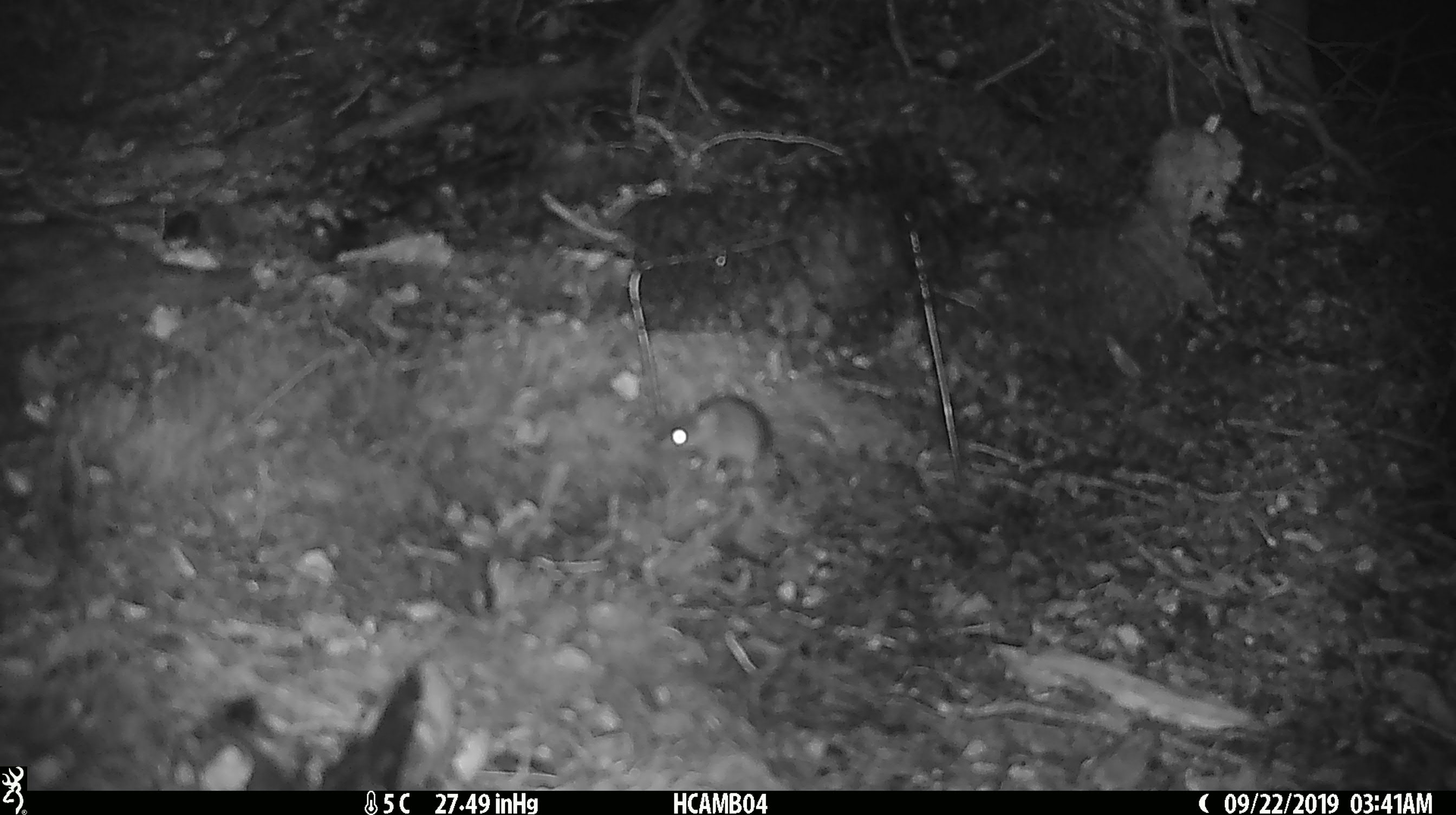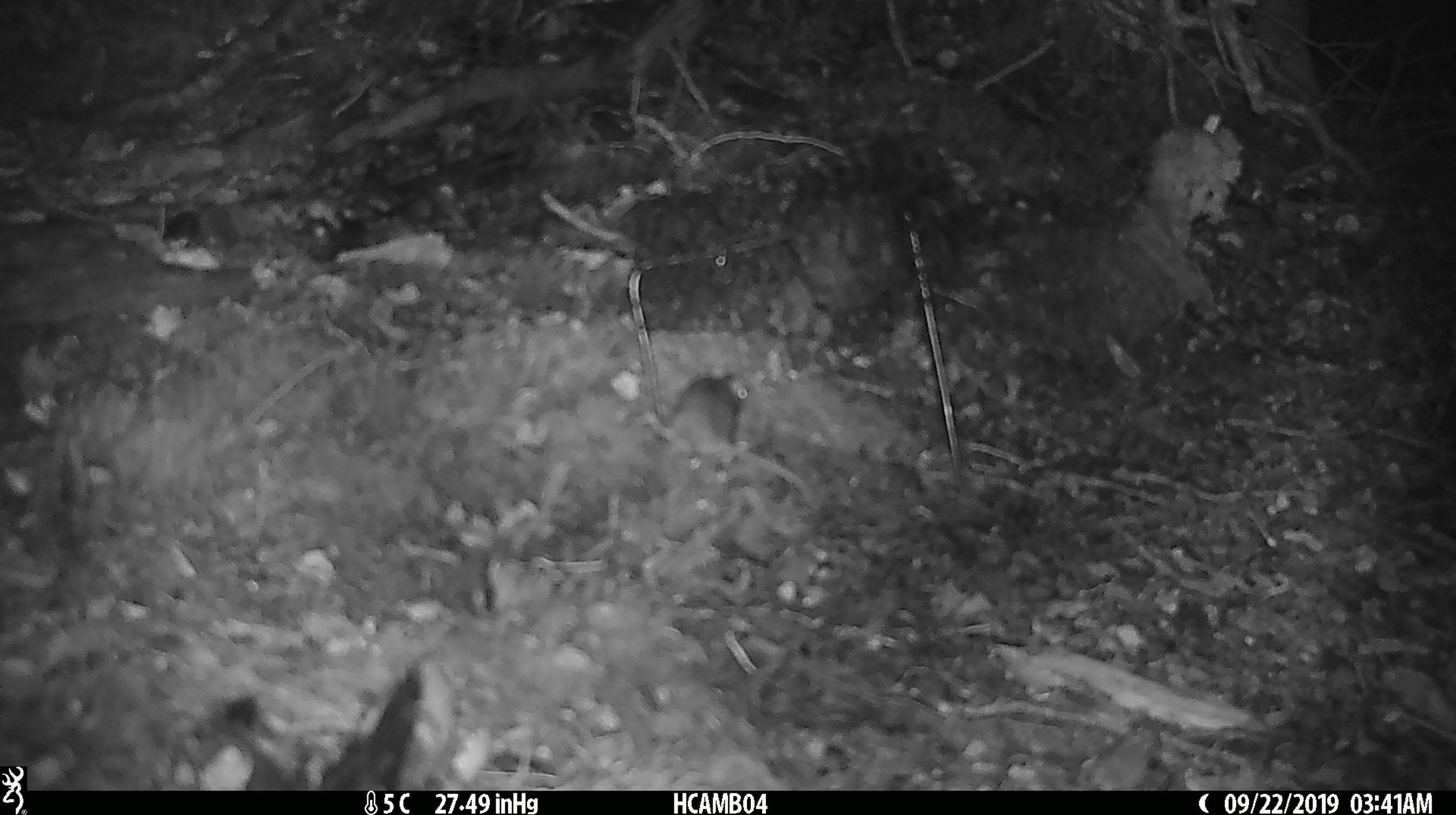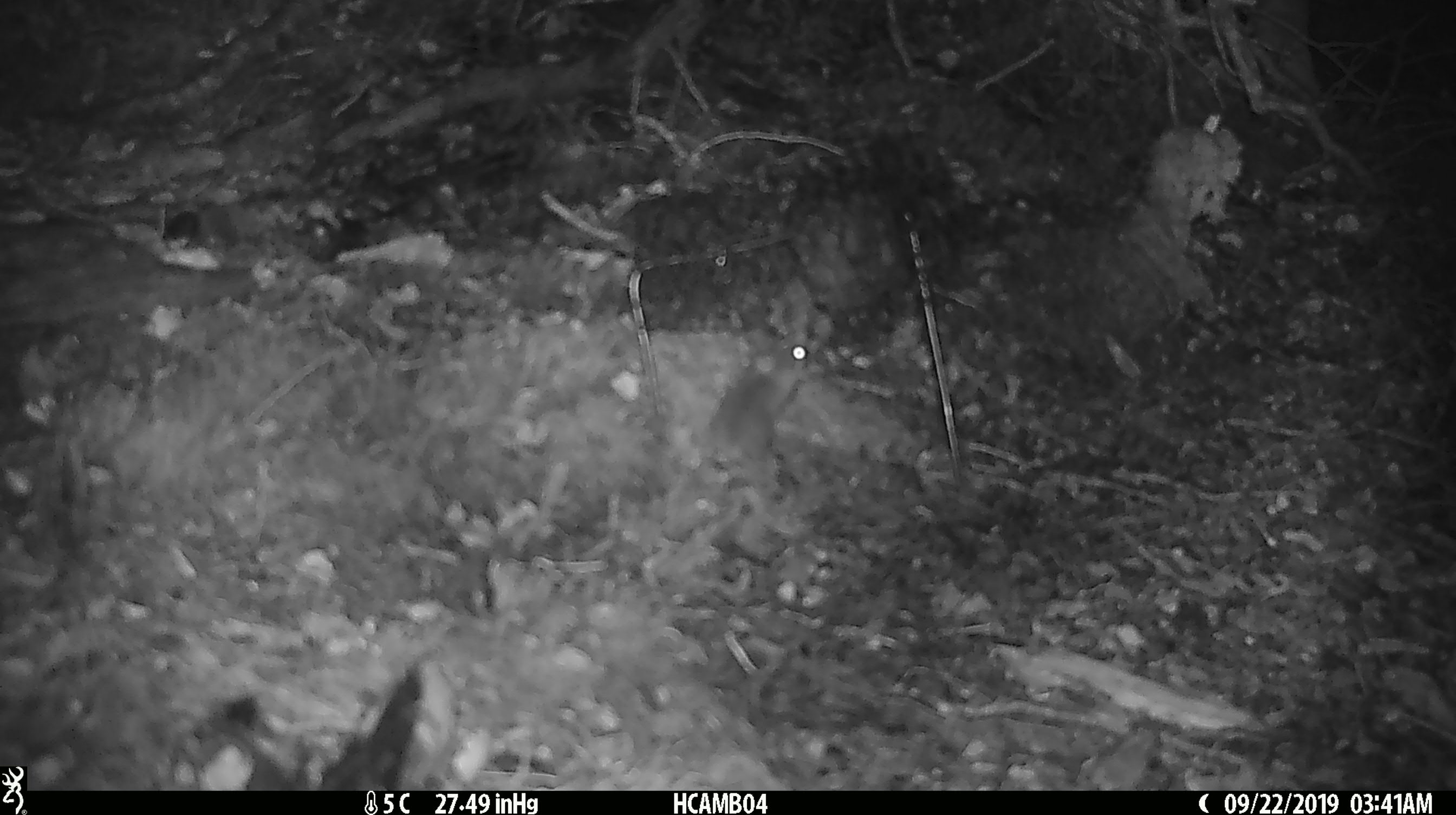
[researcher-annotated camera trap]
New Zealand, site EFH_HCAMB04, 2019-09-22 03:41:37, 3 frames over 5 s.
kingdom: Animalia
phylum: Chordata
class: Mammalia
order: Rodentia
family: Muridae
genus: Mus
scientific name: Mus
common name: mouse